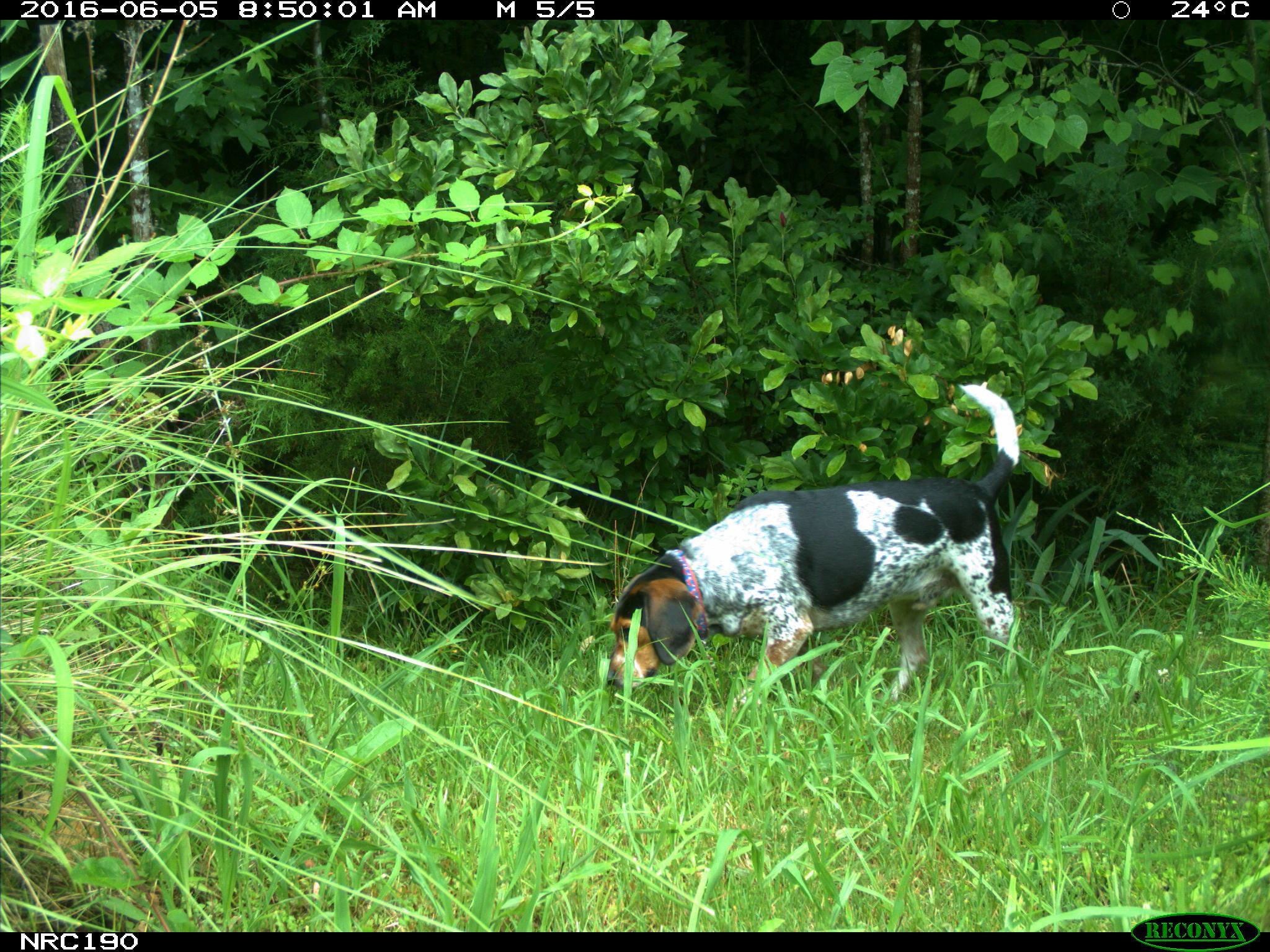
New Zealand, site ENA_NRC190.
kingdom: Animalia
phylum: Chordata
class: Mammalia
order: Carnivora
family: Canidae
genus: Canis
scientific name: Canis familiaris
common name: domestic dog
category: dog